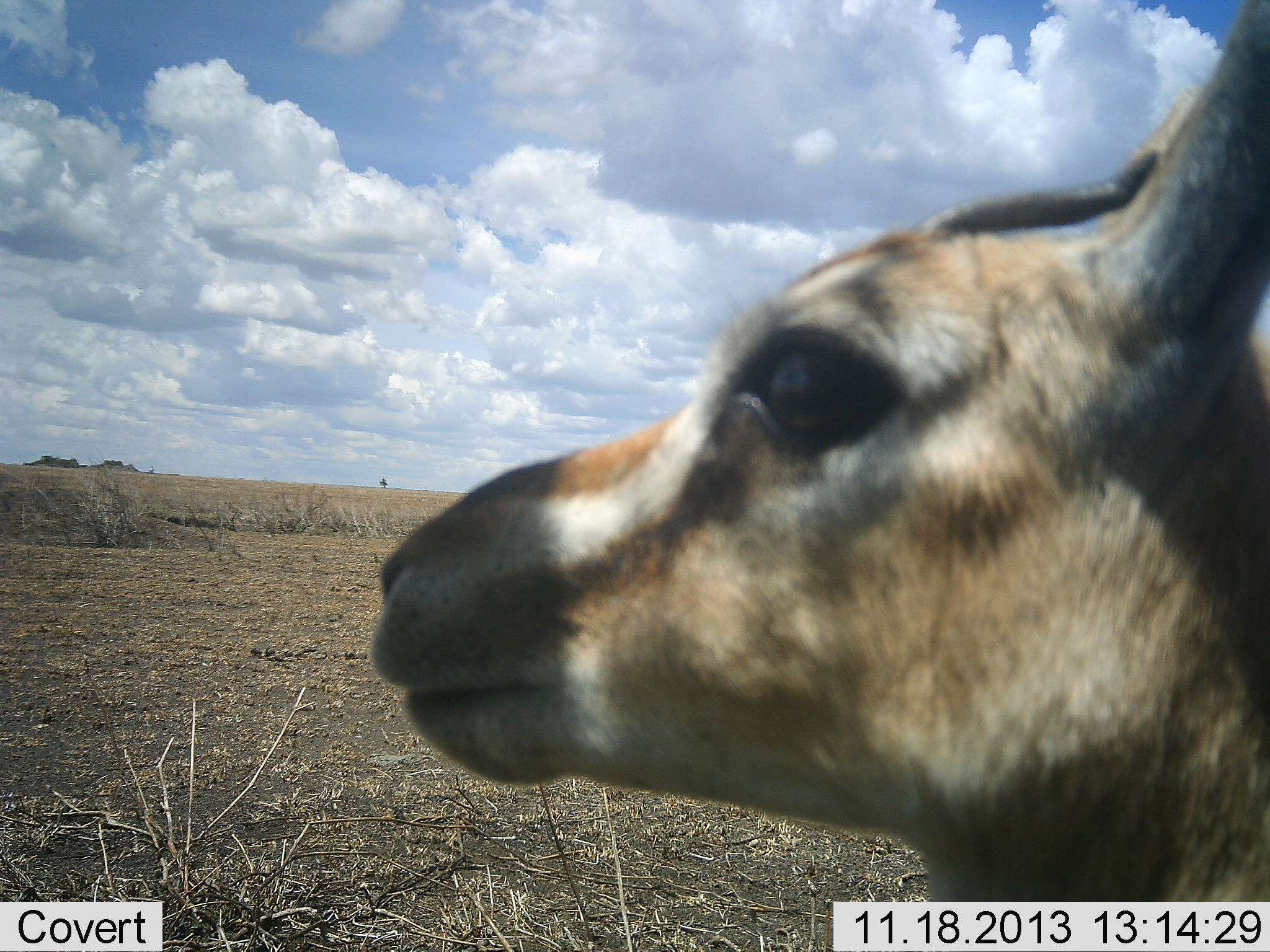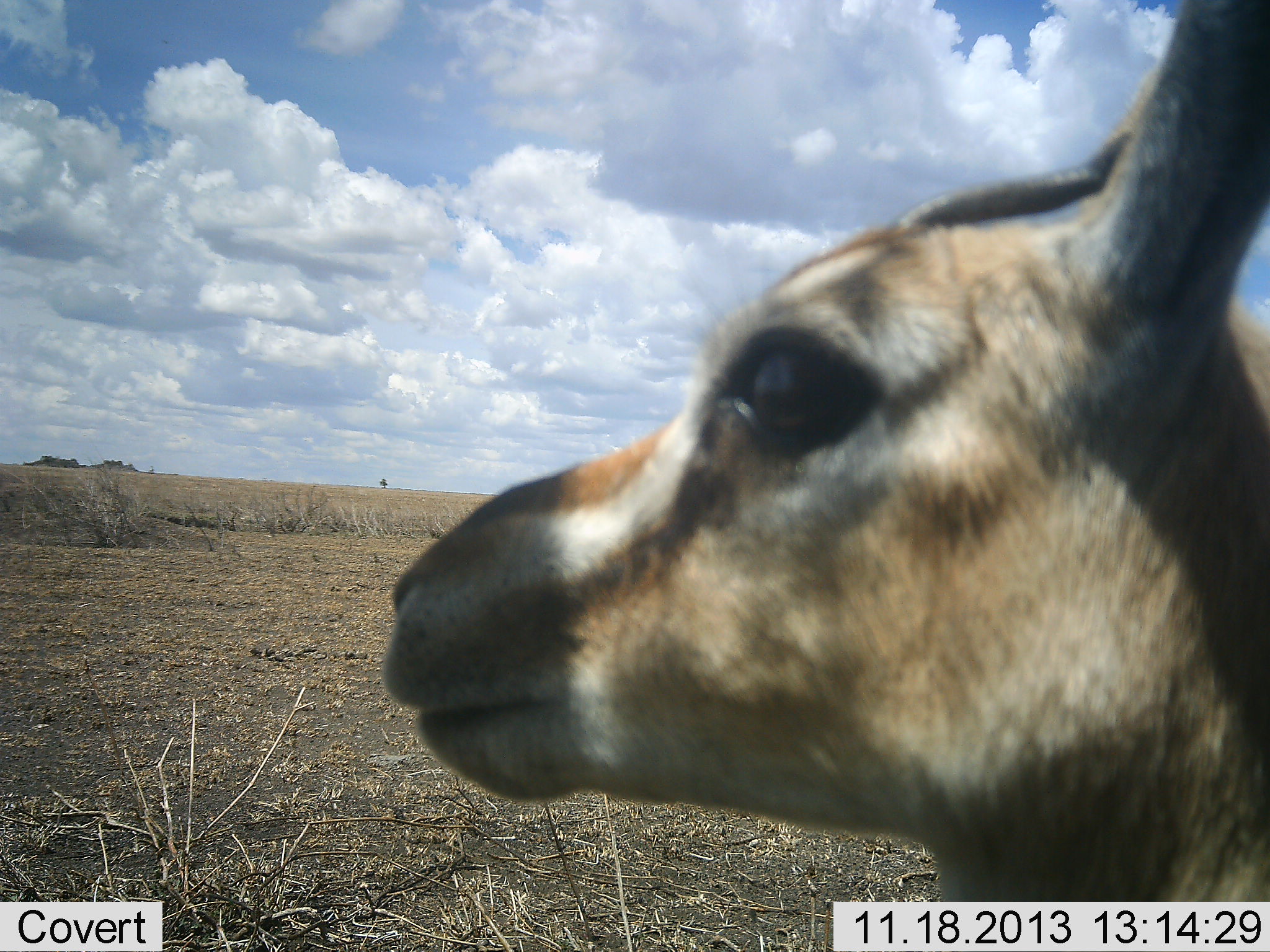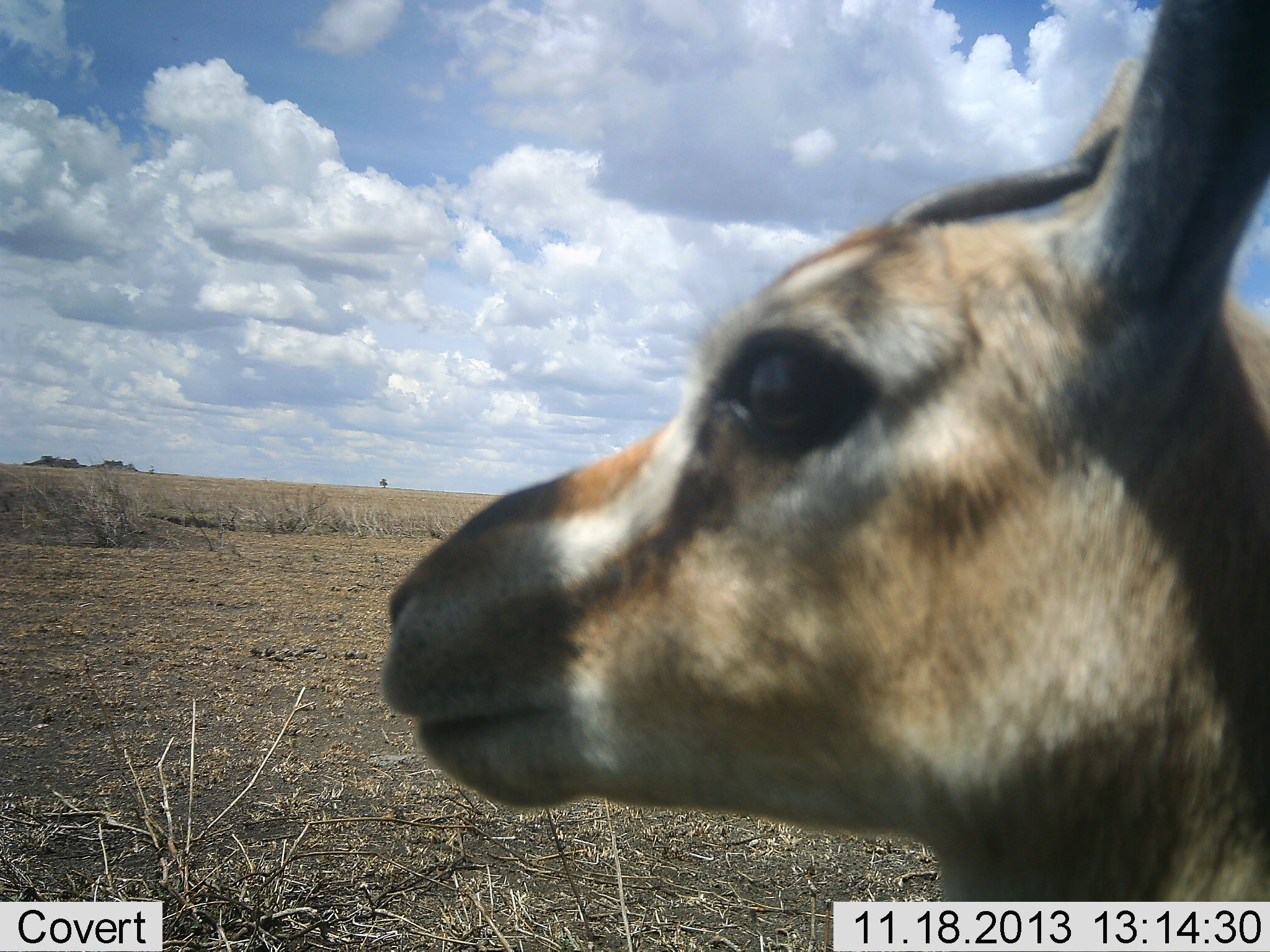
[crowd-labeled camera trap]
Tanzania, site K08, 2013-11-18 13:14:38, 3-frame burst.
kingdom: Animalia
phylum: Chordata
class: Mammalia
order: Artiodactyla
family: Bovidae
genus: Eudorcas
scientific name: Eudorcas thomsonii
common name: thomson's gazelle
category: gazellethomsons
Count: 1.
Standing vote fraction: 100%.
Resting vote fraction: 0%.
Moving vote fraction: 0%.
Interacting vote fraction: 0%.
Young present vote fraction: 0%.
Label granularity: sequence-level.